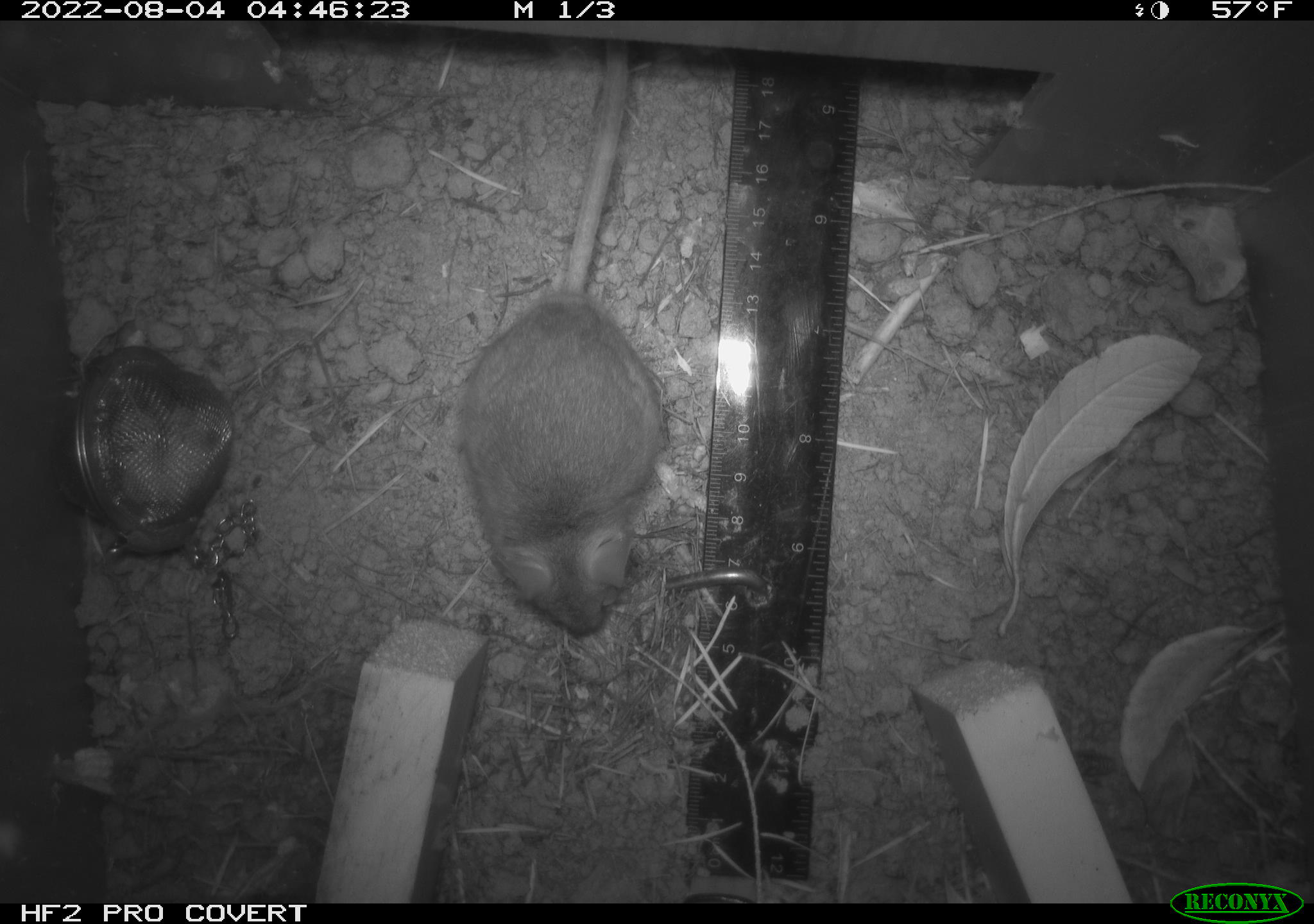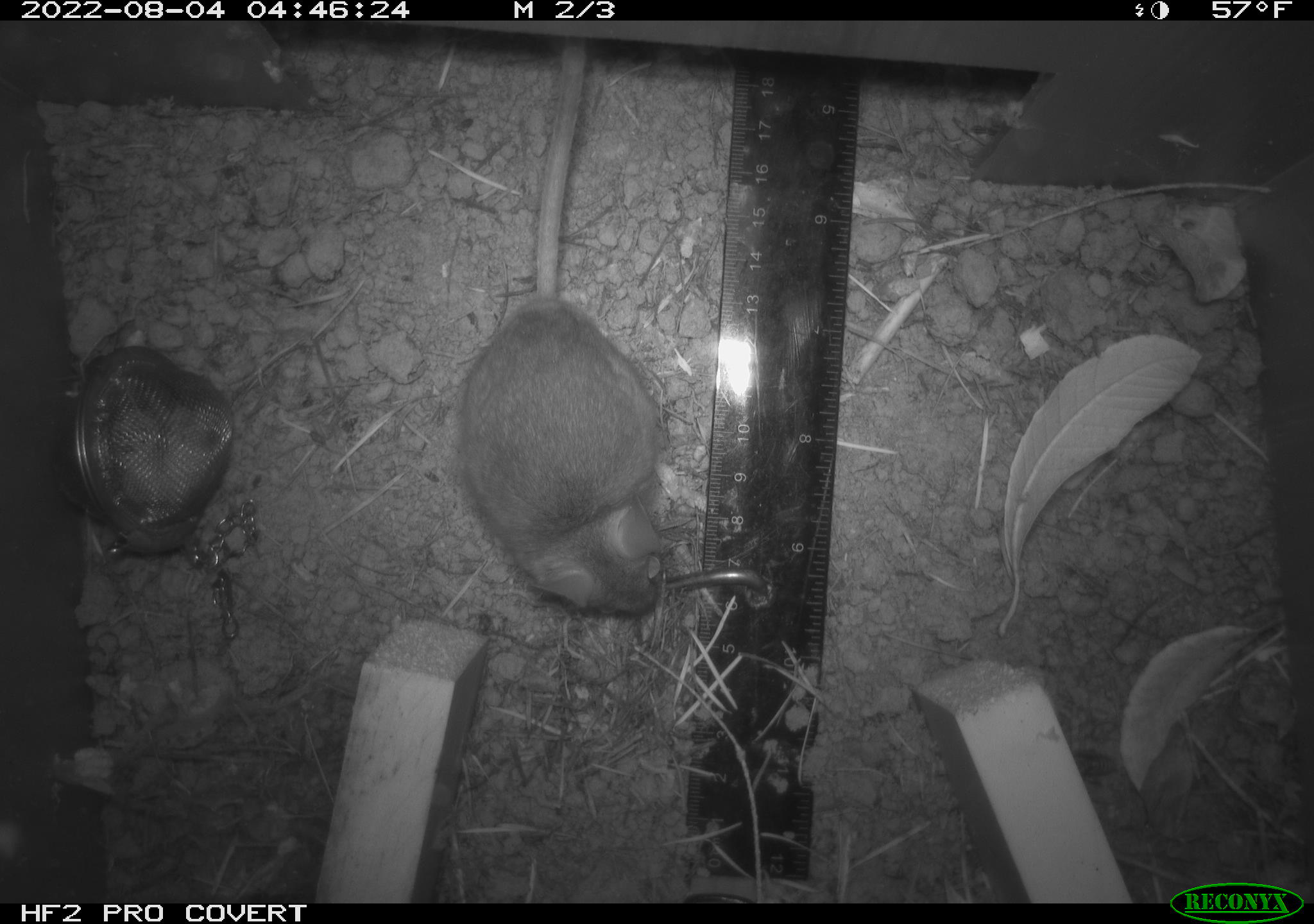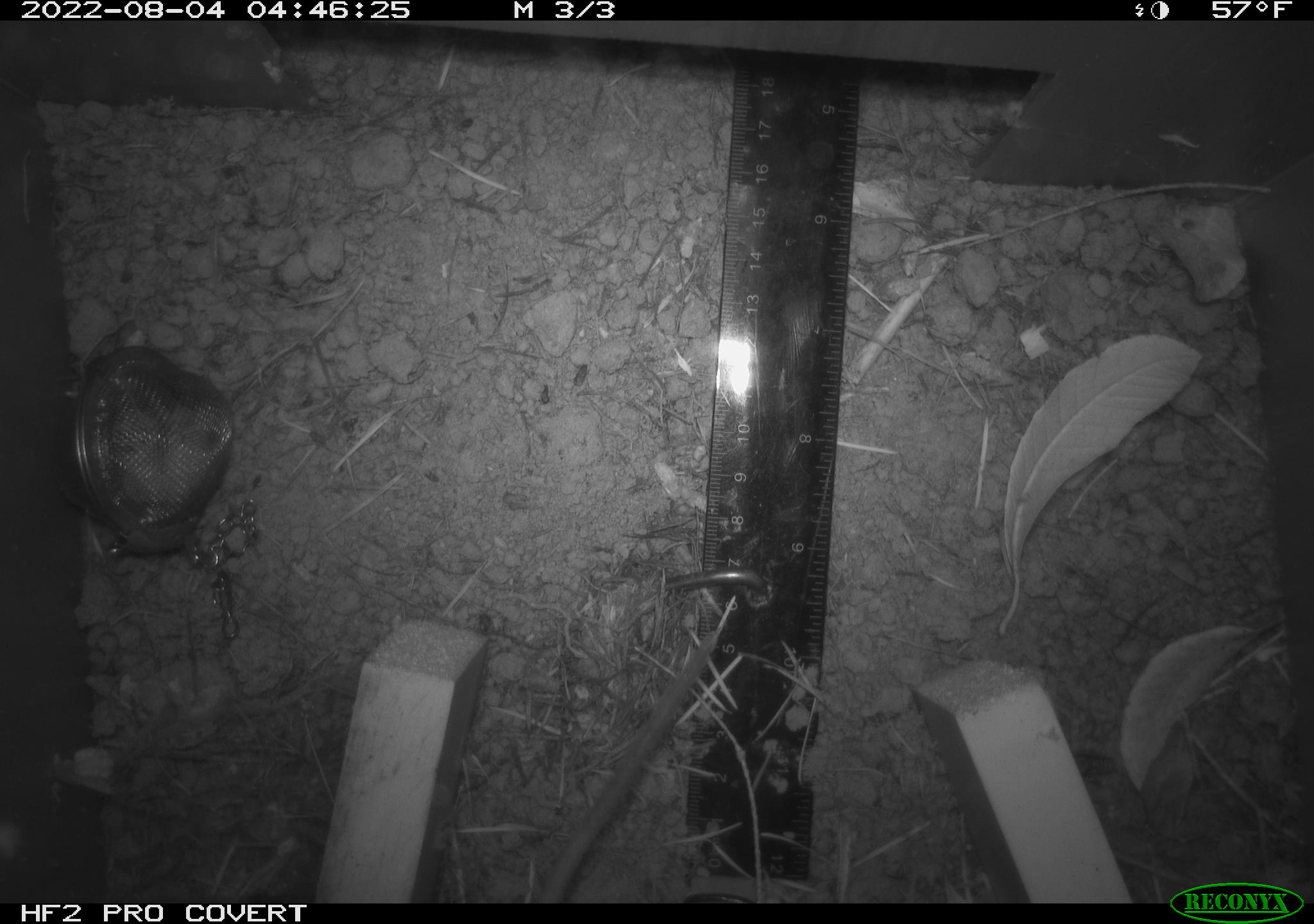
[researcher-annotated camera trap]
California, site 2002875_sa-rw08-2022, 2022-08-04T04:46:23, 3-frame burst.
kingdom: Animalia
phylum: Chordata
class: Mammalia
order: Rodentia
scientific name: Rodentia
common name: mouse species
Mouse species (Rodentia).